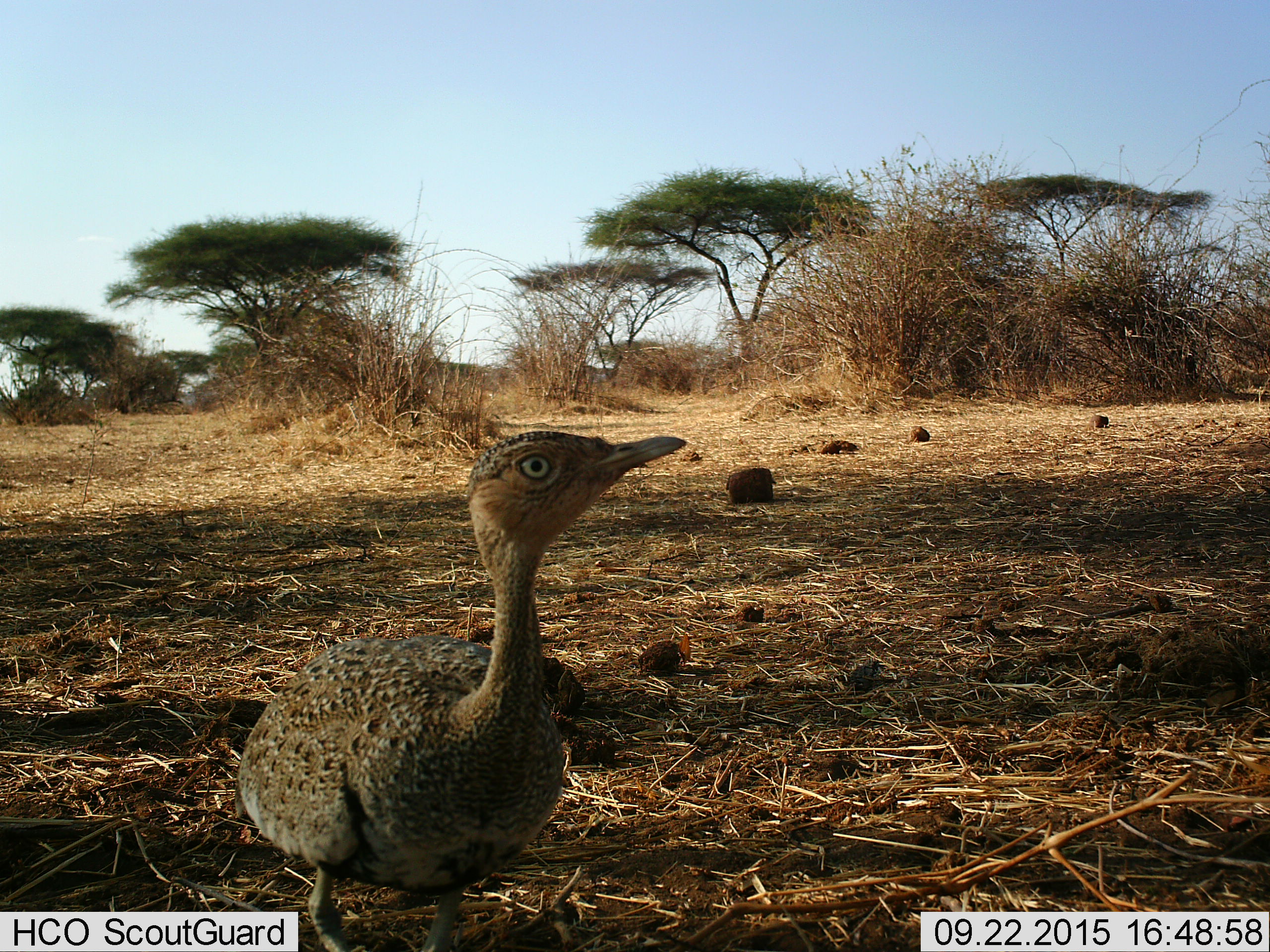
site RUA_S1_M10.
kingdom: Animalia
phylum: Chordata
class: Aves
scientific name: Aves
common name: bird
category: birdother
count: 1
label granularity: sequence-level